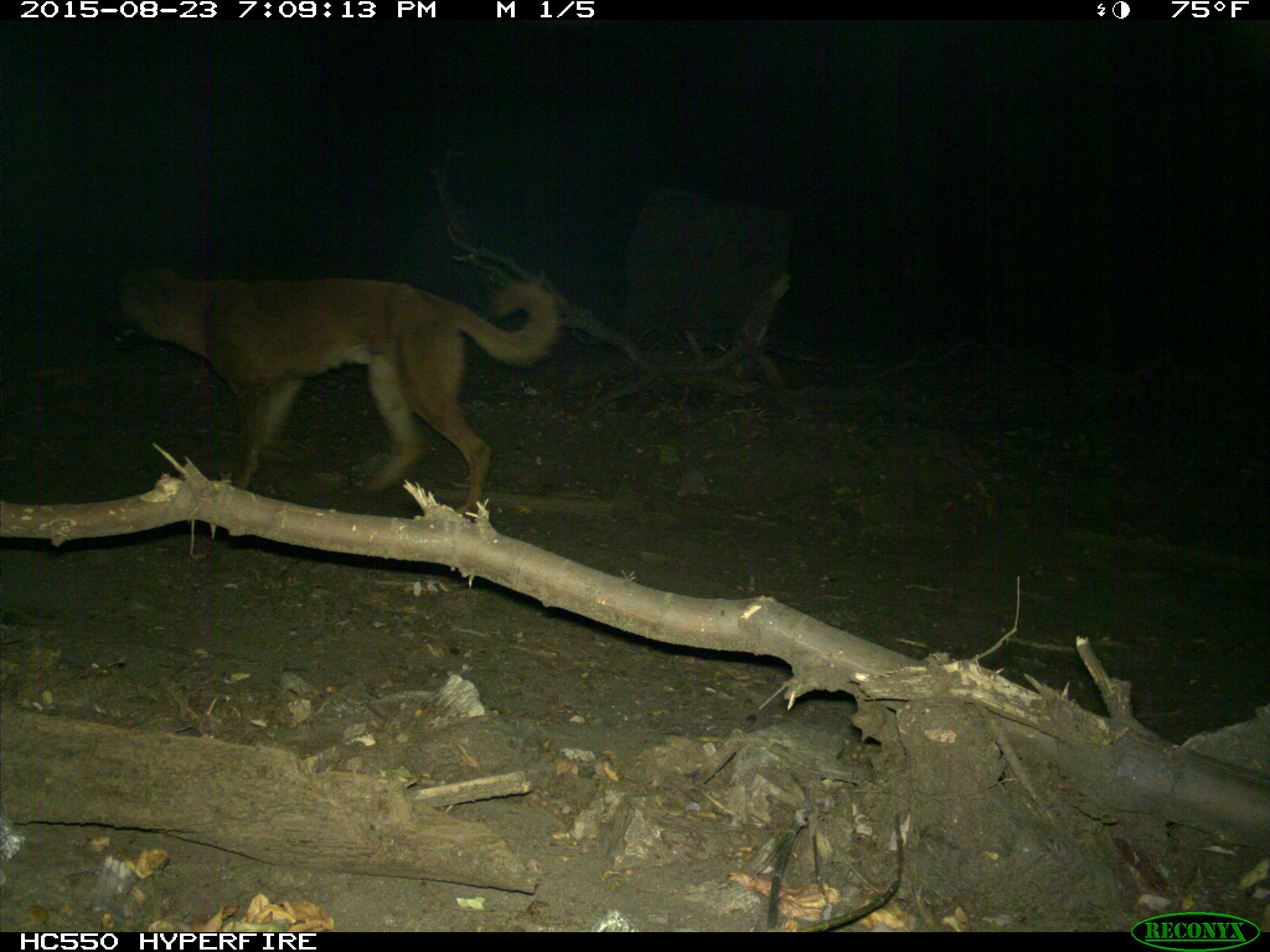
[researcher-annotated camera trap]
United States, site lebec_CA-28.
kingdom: Animalia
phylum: Chordata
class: Mammalia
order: Carnivora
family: Canidae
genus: Canis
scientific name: Canis familiaris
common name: domestic dog